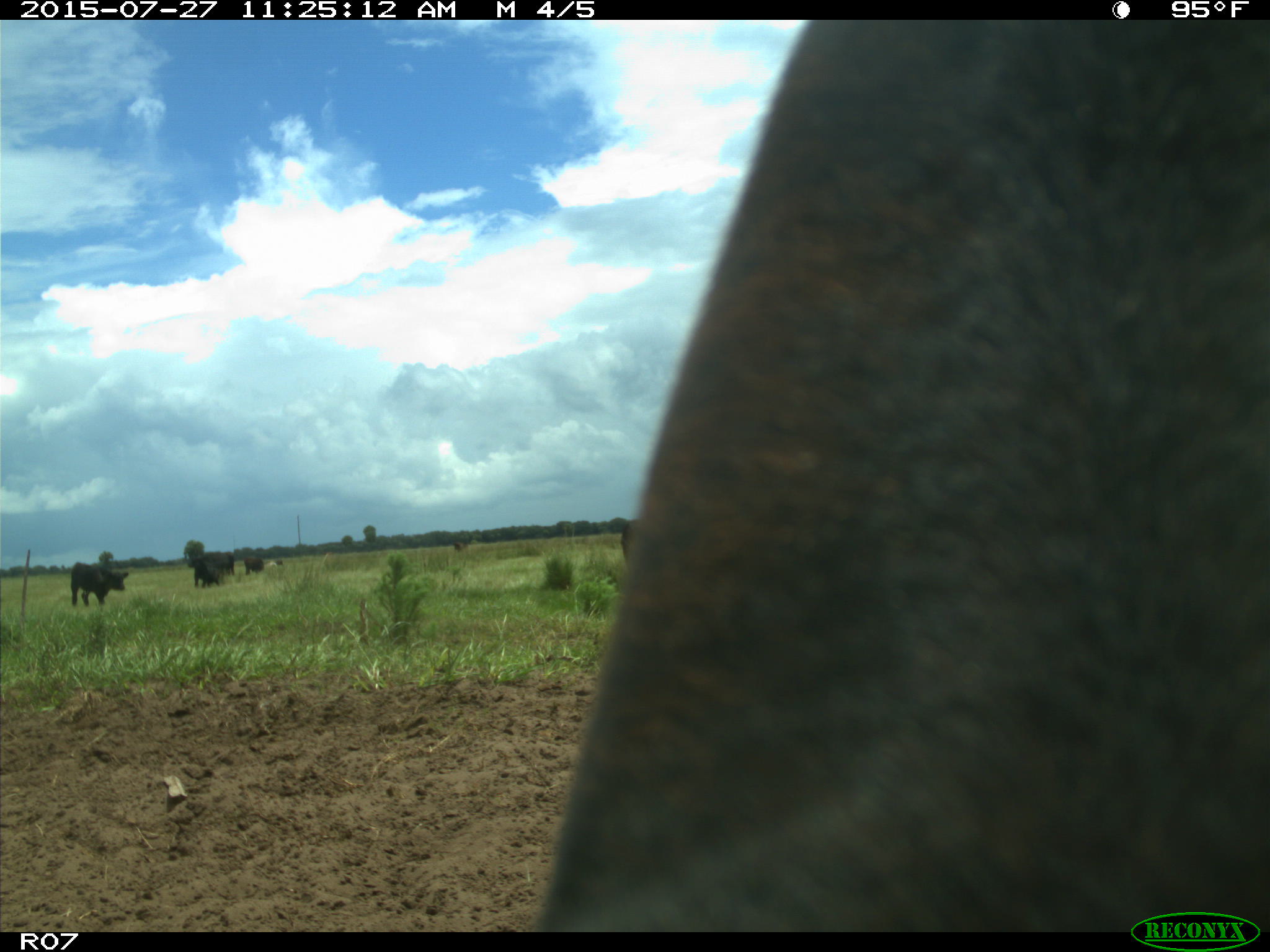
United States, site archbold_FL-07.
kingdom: Animalia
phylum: Chordata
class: Mammalia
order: Artiodactyla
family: Bovidae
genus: Bos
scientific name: Bos taurus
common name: domestic cow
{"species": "Bos taurus (domestic cow)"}